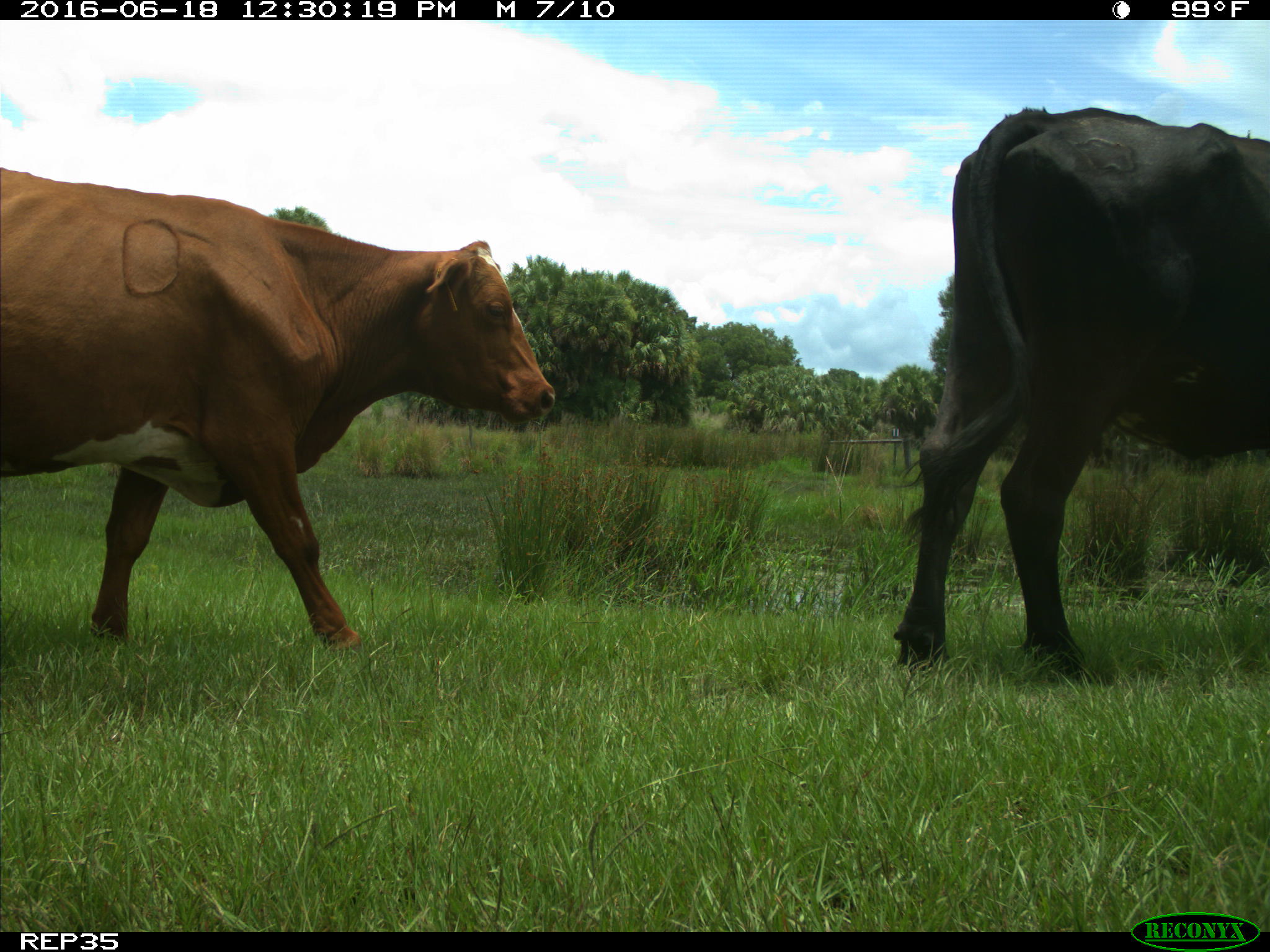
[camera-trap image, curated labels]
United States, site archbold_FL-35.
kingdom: Animalia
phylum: Chordata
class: Mammalia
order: Artiodactyla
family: Bovidae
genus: Bos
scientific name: Bos taurus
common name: domestic cow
Bos taurus (domestic cow).